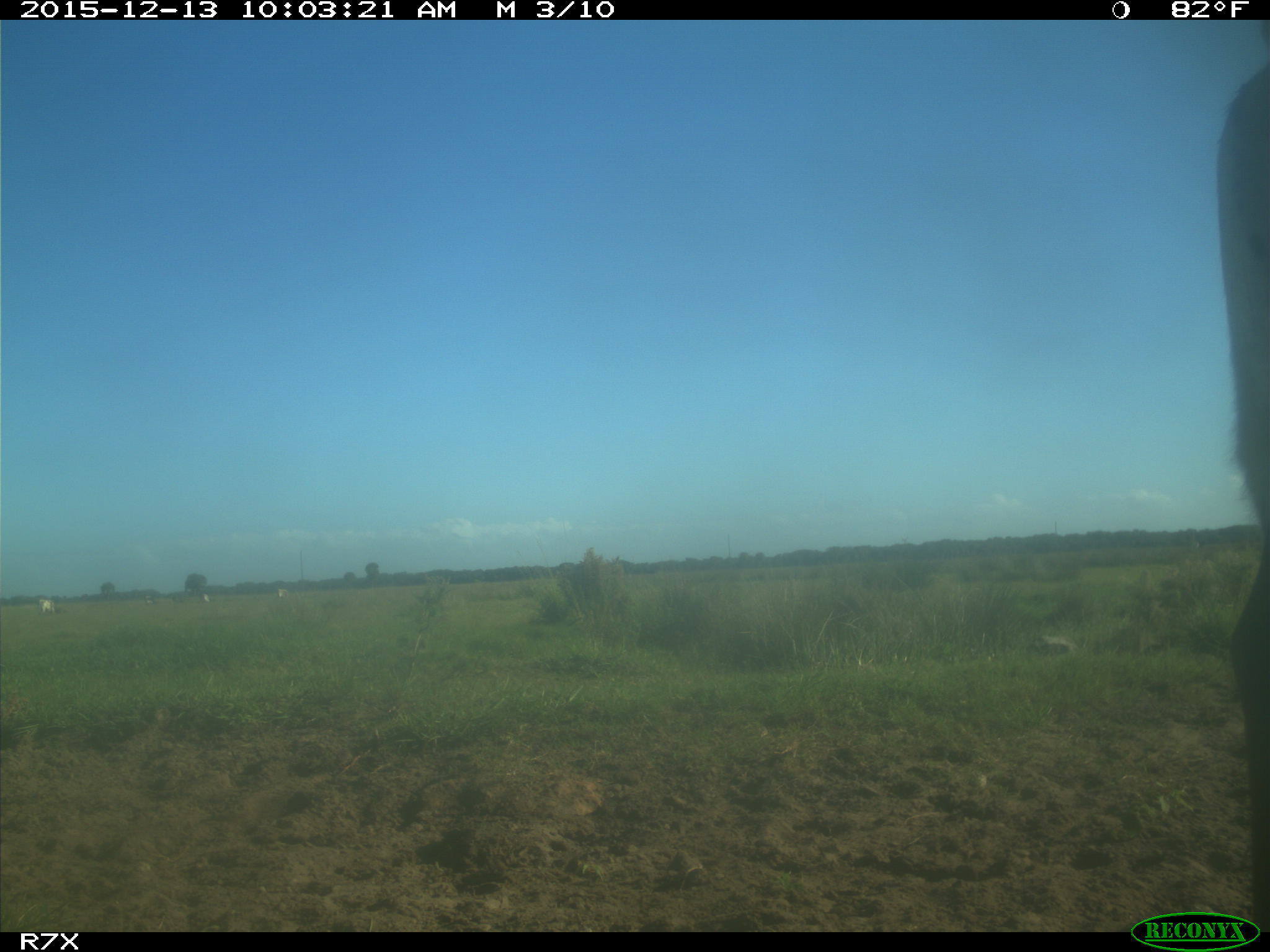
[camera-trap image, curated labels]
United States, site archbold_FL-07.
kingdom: Animalia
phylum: Chordata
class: Mammalia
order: Artiodactyla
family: Bovidae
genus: Bos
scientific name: Bos taurus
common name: domestic cow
Bos taurus (domestic cow).